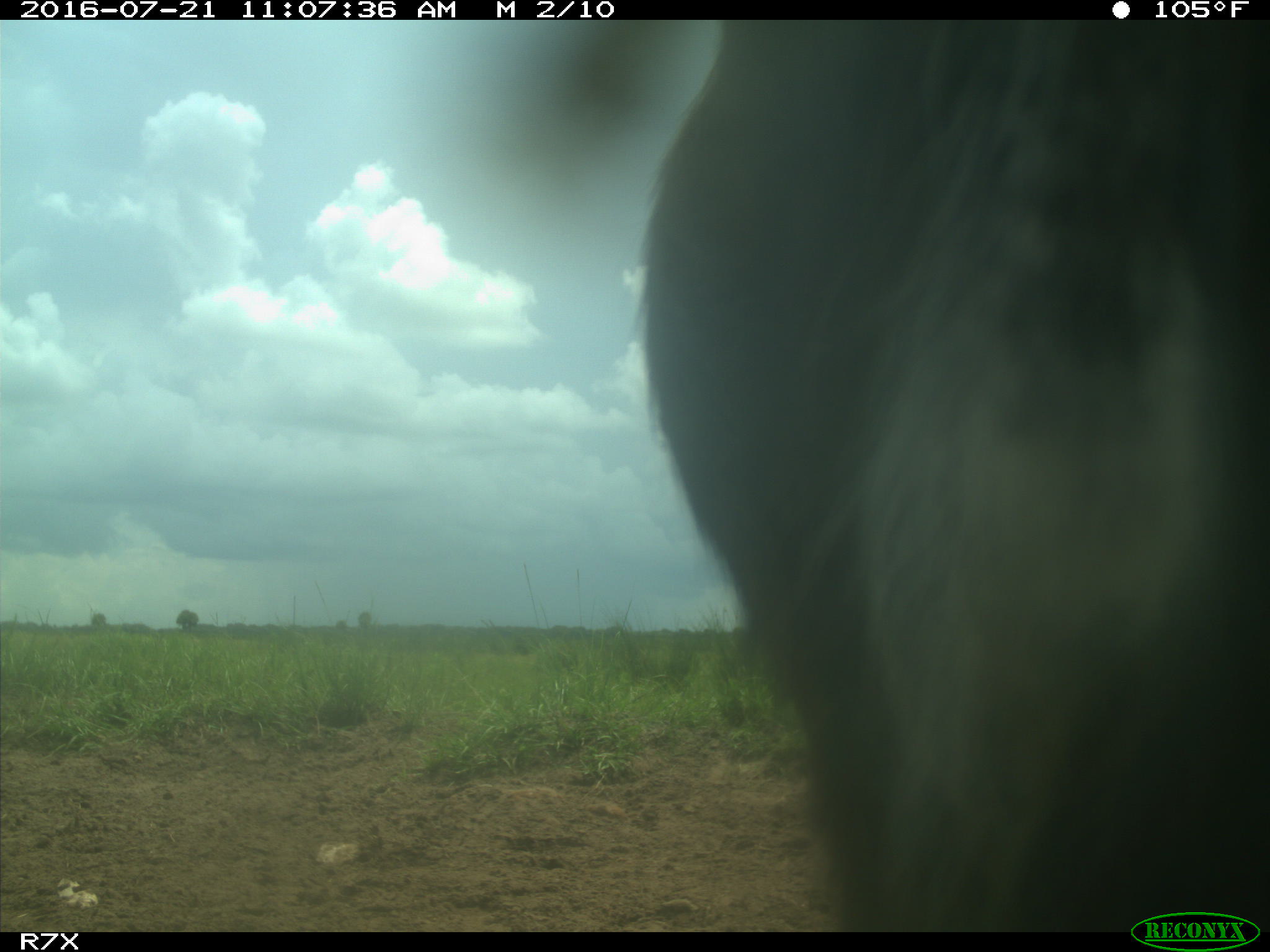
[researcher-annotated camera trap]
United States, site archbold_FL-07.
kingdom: Animalia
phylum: Chordata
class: Mammalia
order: Artiodactyla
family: Bovidae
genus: Bos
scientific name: Bos taurus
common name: domestic cow